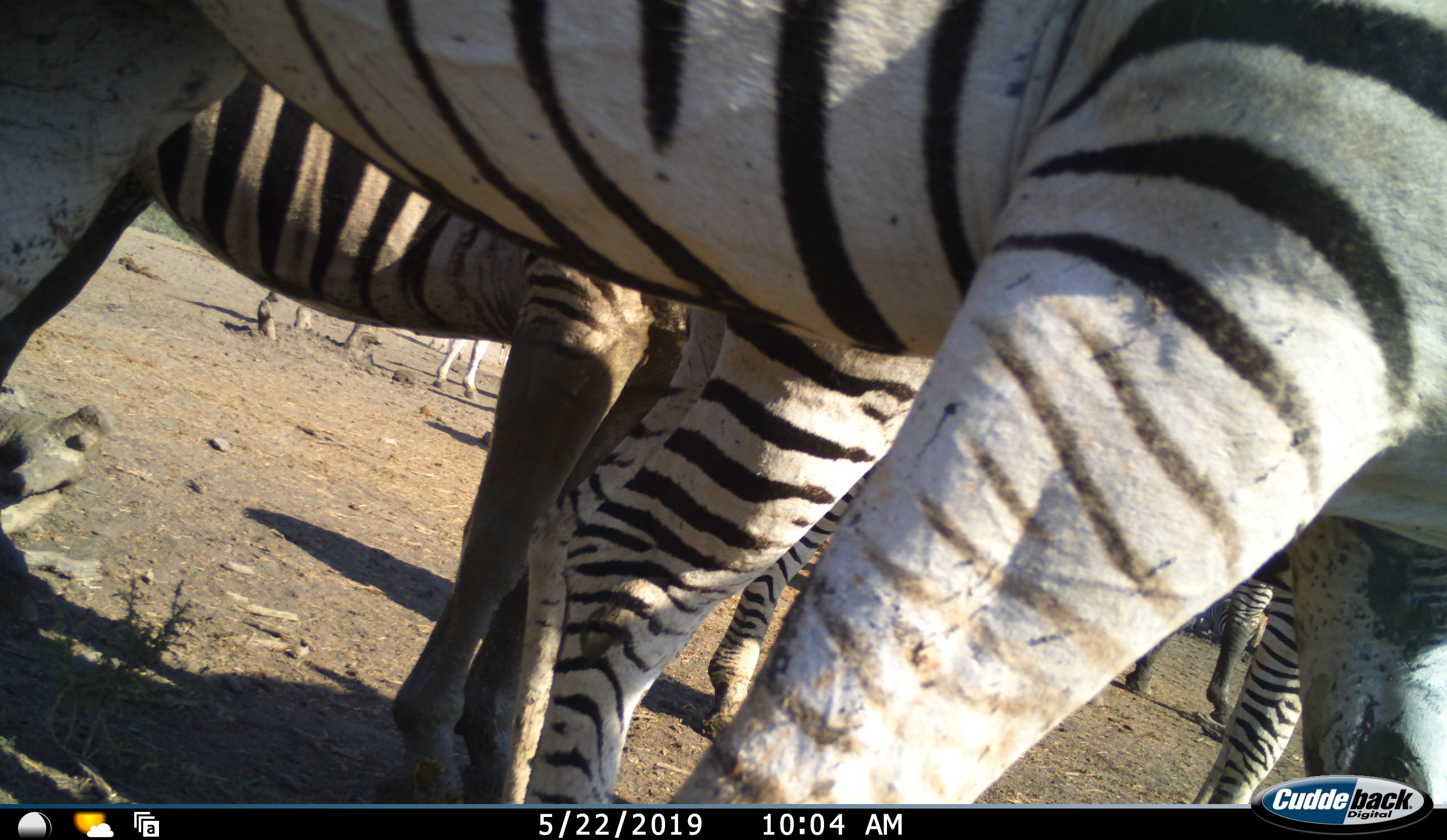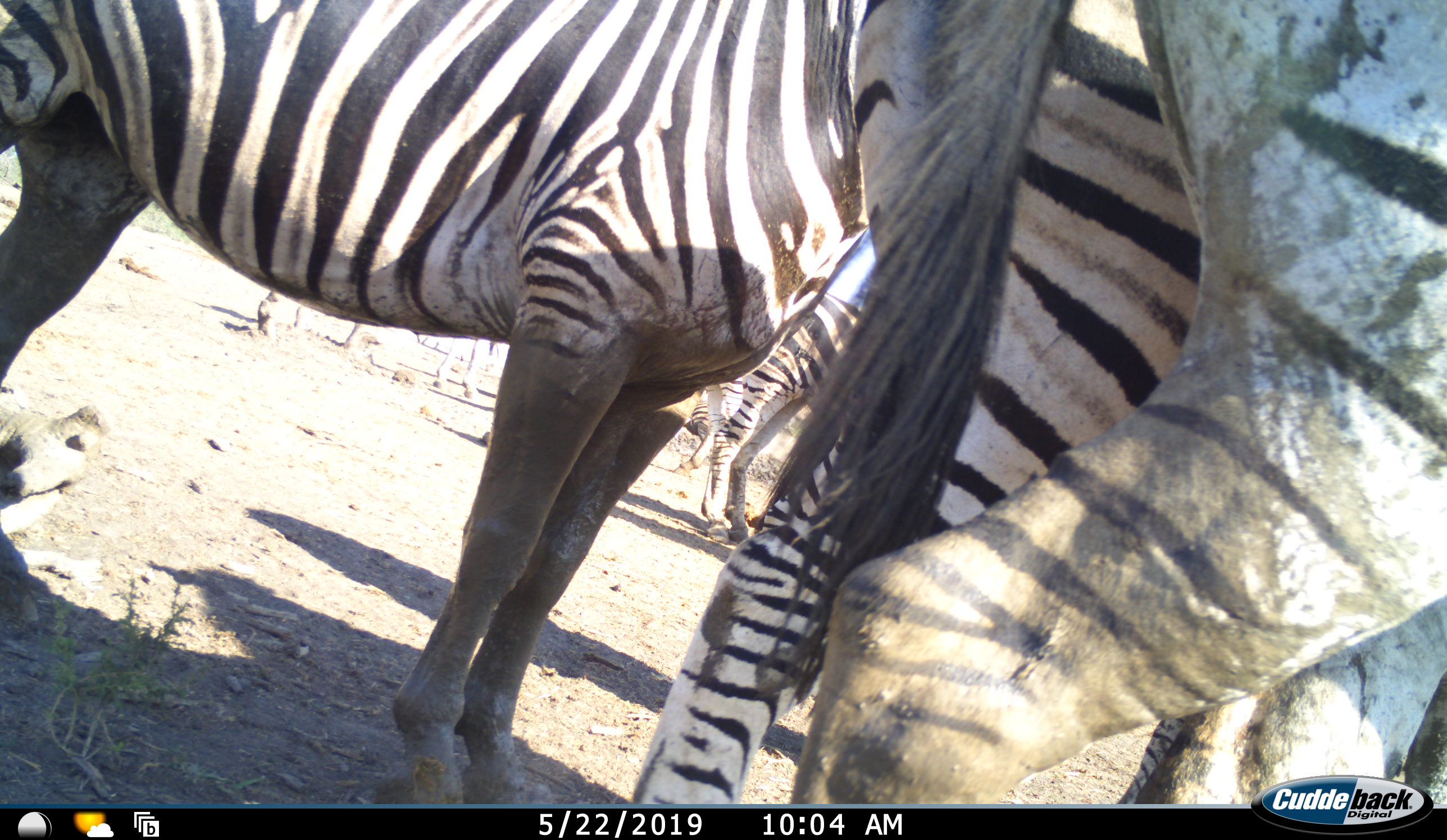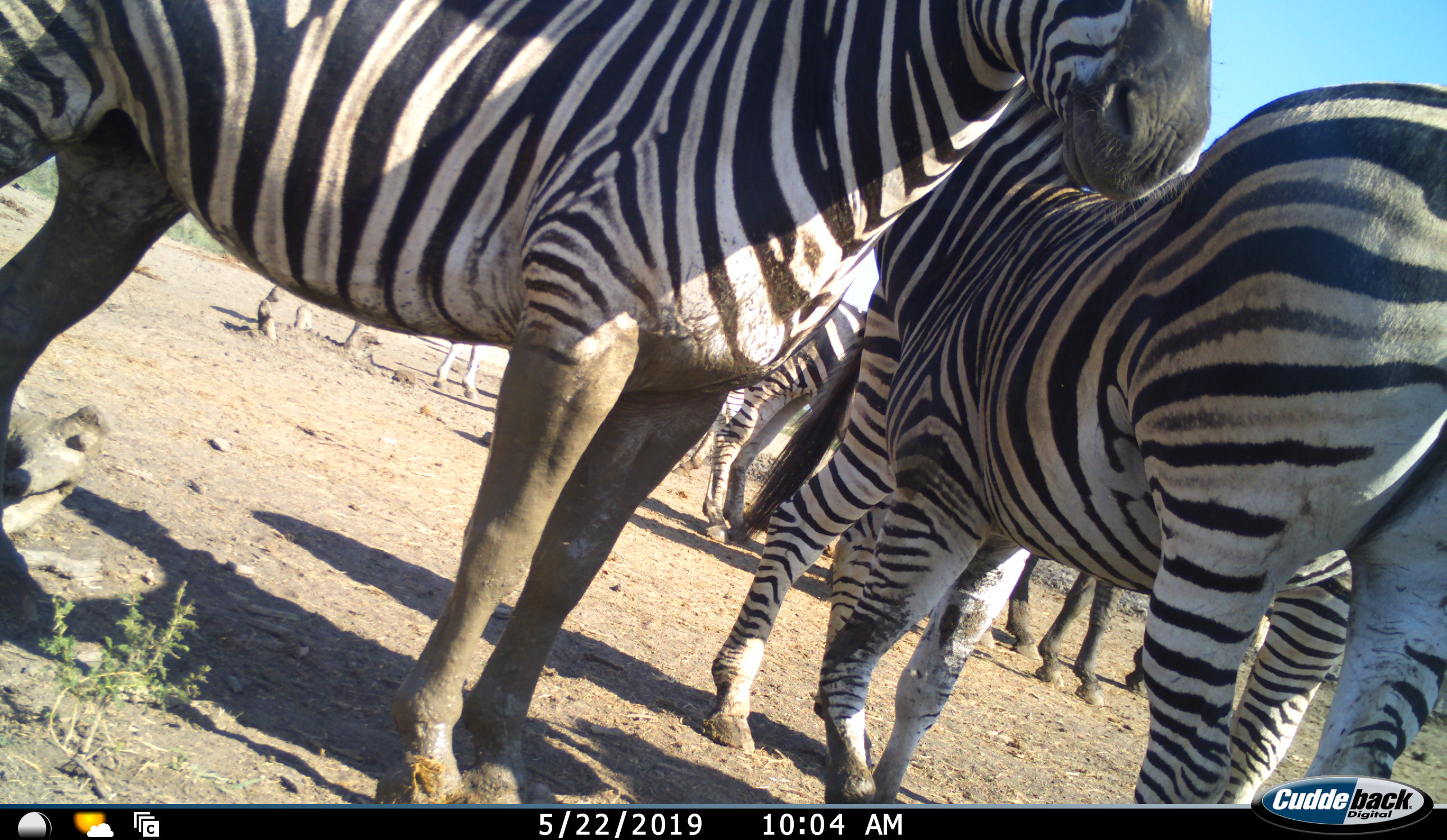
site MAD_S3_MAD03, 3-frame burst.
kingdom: Animalia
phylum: Chordata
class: Mammalia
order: Perissodactyla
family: Equidae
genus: Equus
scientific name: Equus quagga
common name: plains zebra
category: zebraplains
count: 6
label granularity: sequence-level